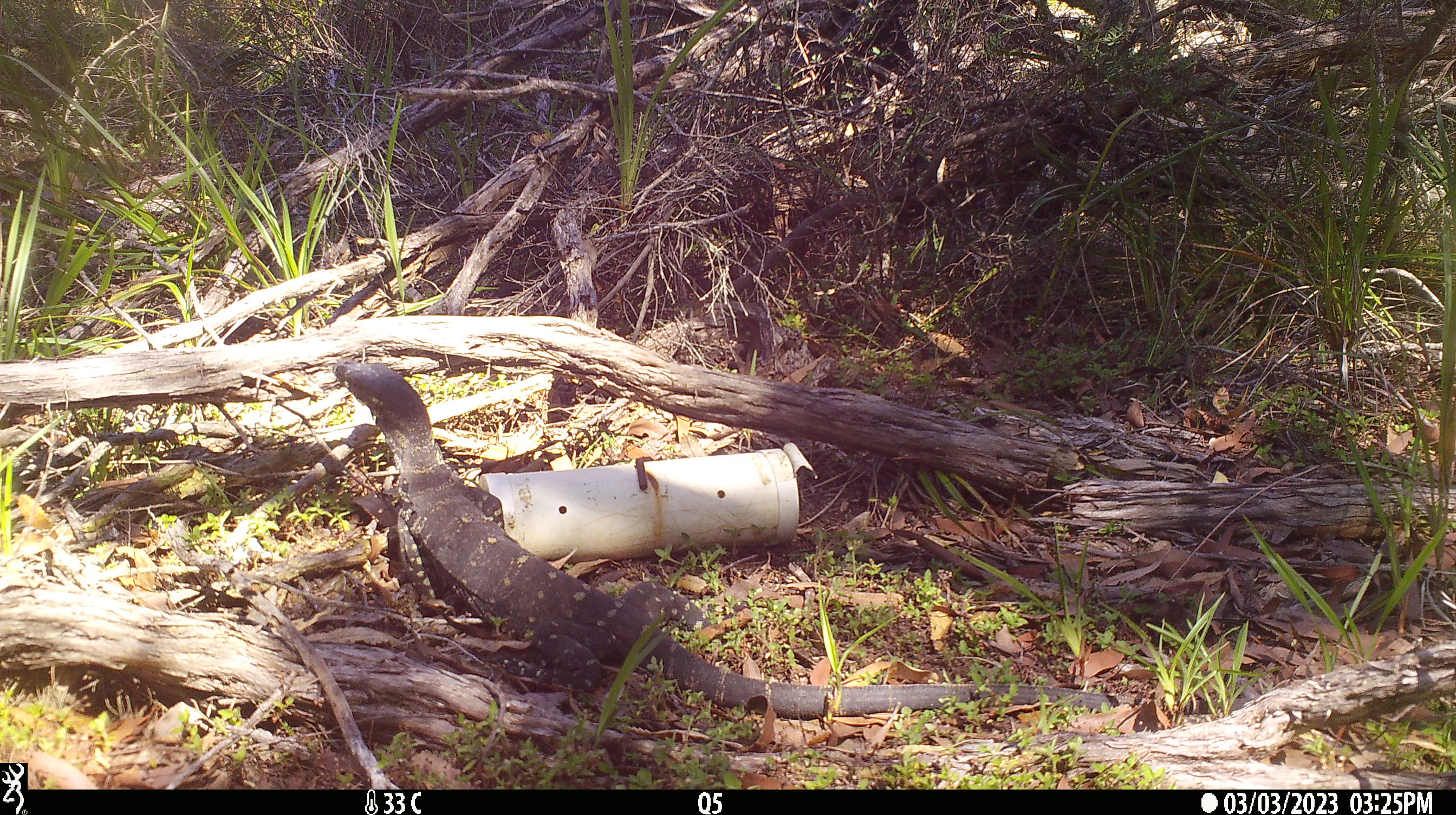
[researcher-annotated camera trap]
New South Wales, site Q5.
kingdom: Animalia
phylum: Chordata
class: Reptilia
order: Squamata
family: Varanidae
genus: Varanus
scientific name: Varanus varius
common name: lace monitor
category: goanna